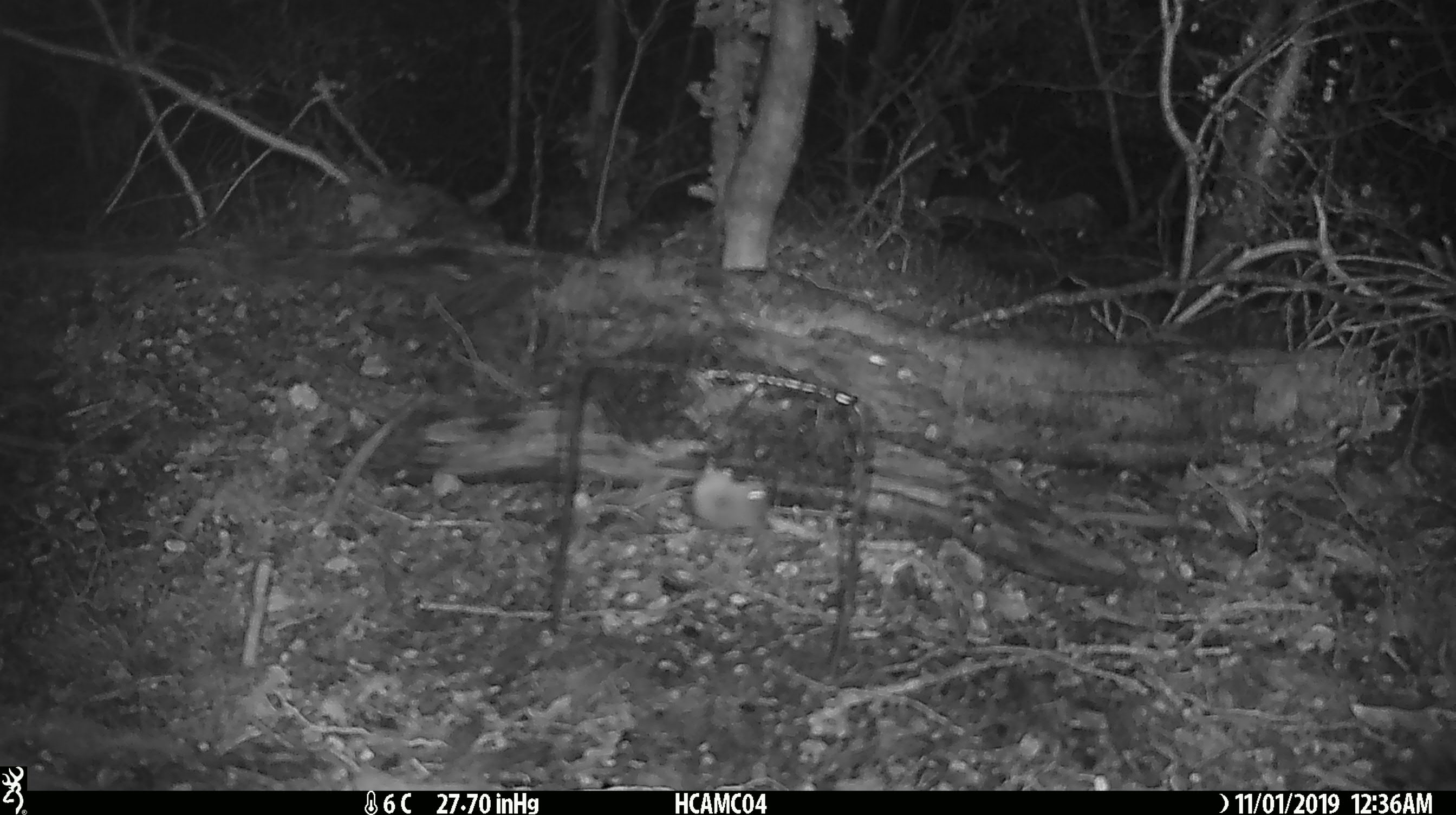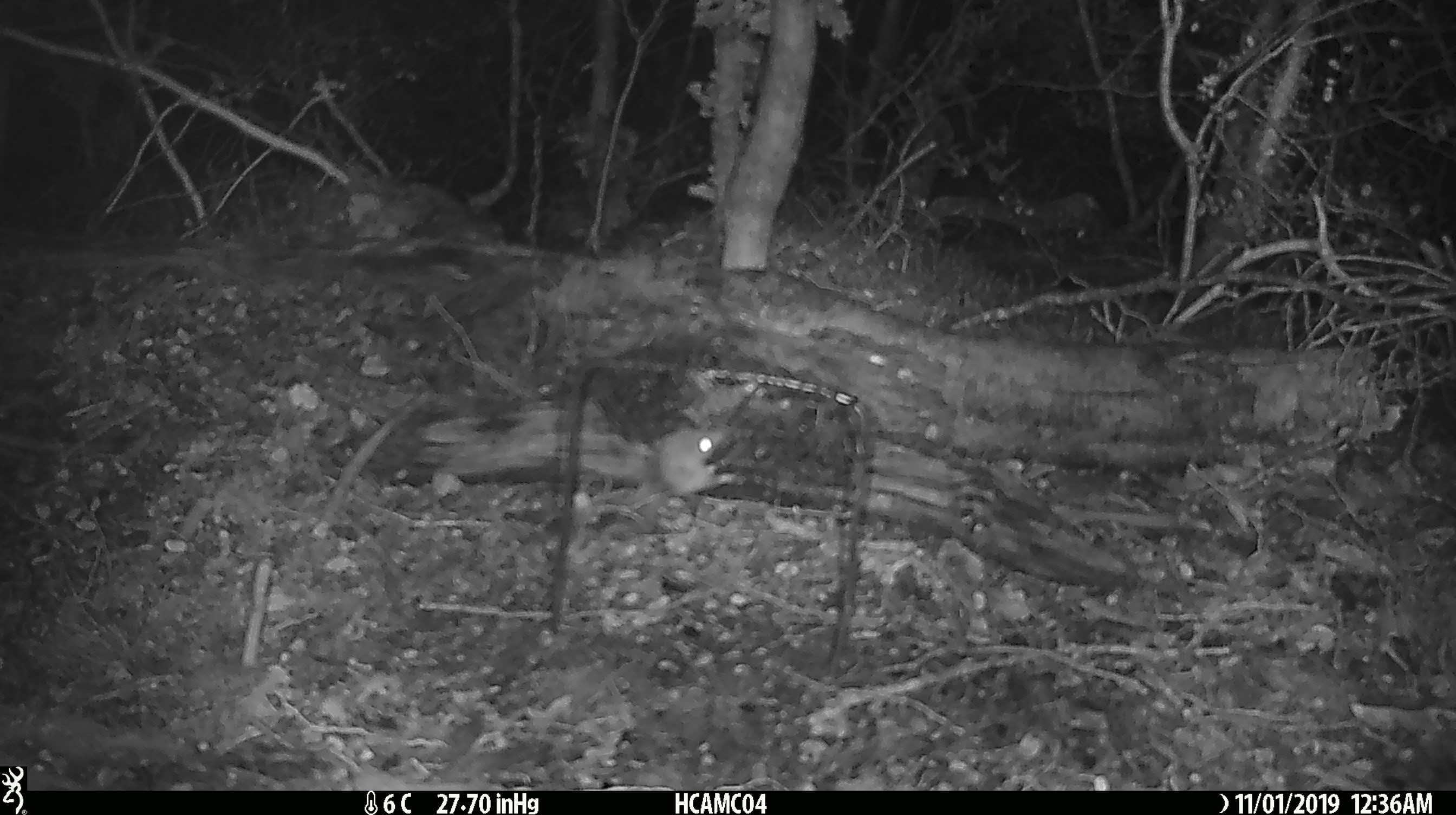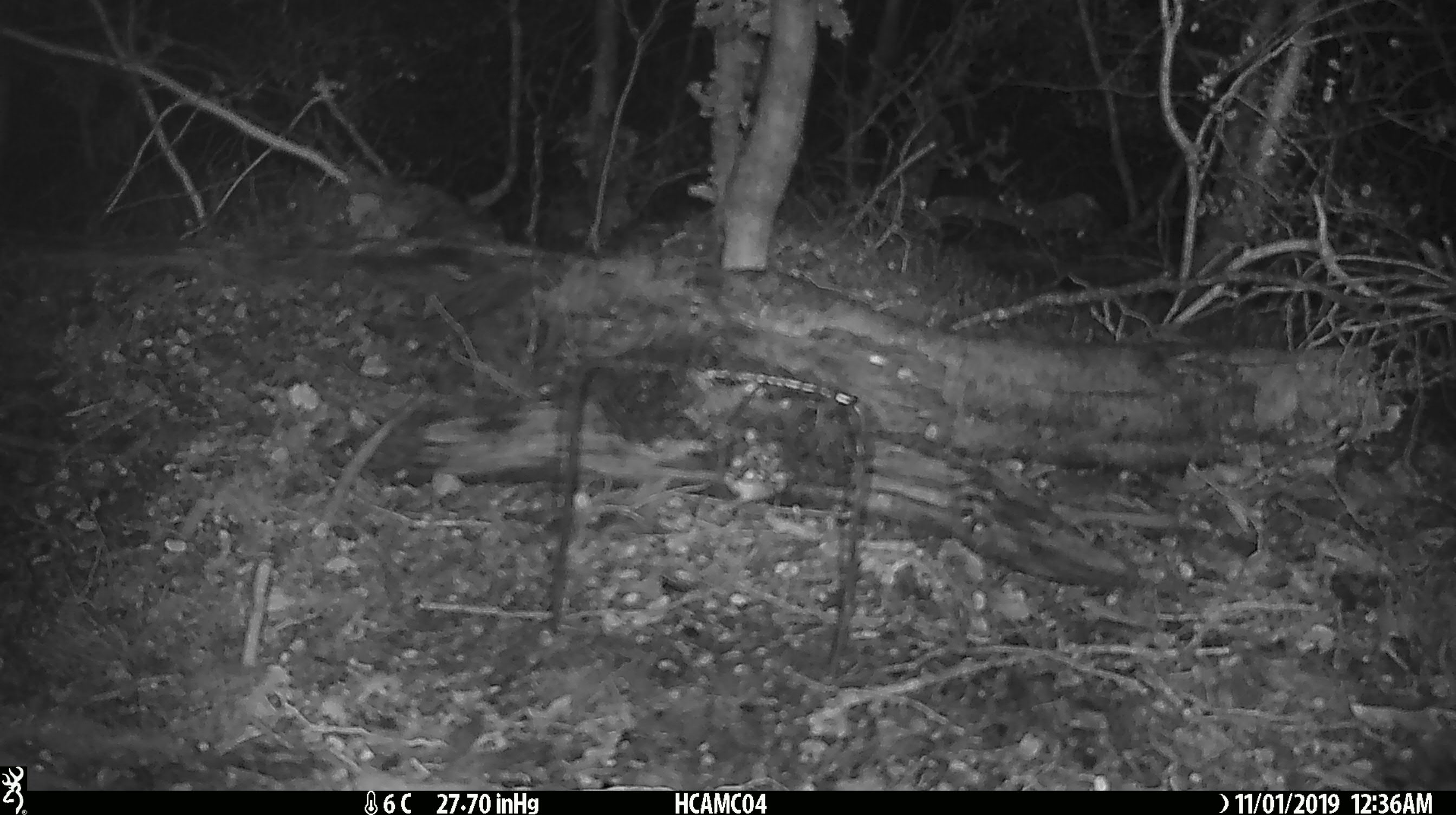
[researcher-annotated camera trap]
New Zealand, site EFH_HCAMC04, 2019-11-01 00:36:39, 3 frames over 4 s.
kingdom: Animalia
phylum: Chordata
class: Mammalia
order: Rodentia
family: Muridae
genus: Mus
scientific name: Mus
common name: mouse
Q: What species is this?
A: Mouse (Mus).